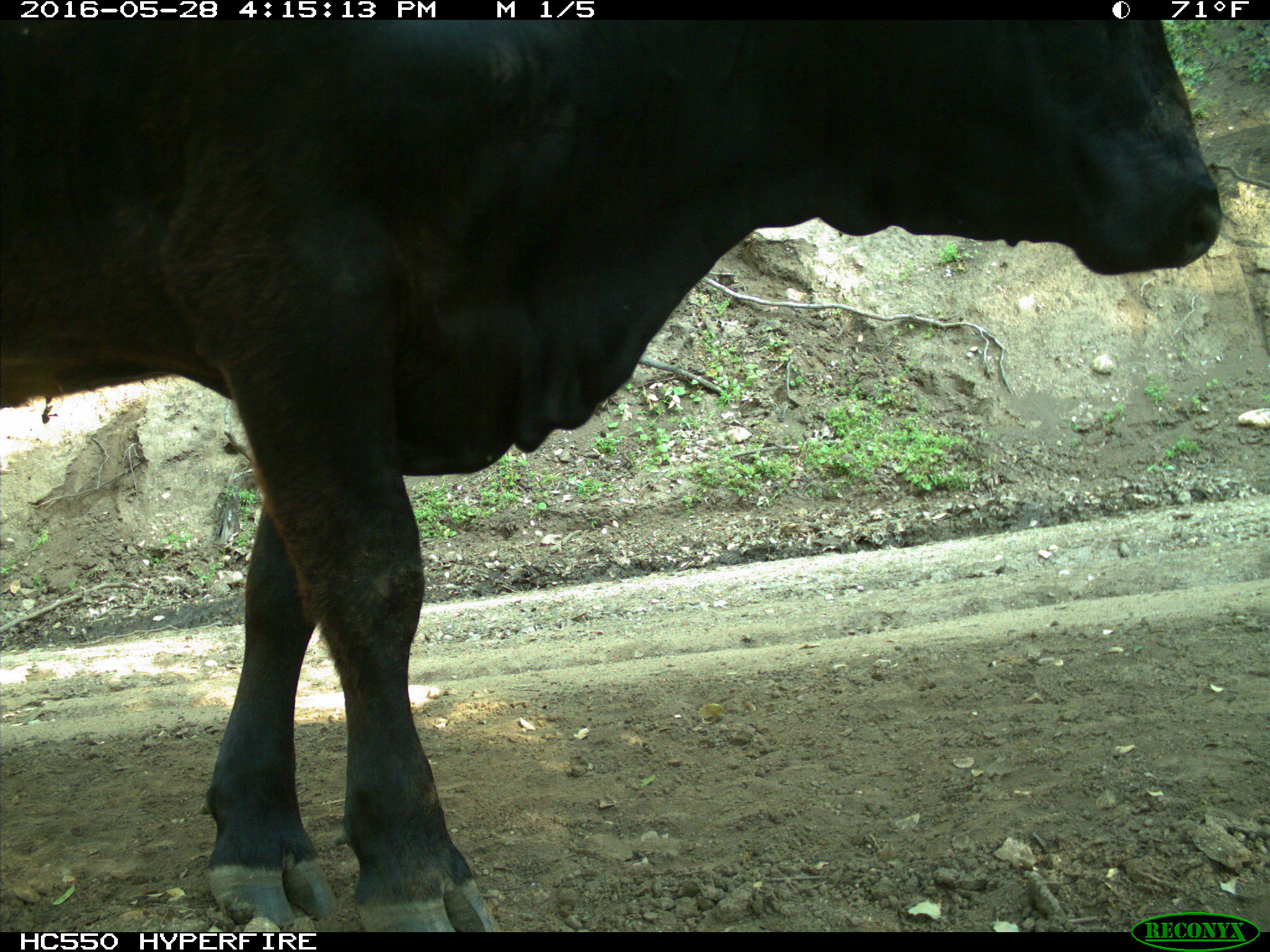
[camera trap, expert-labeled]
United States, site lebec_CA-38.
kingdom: Animalia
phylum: Chordata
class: Mammalia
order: Artiodactyla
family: Bovidae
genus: Bos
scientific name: Bos taurus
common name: domestic cow